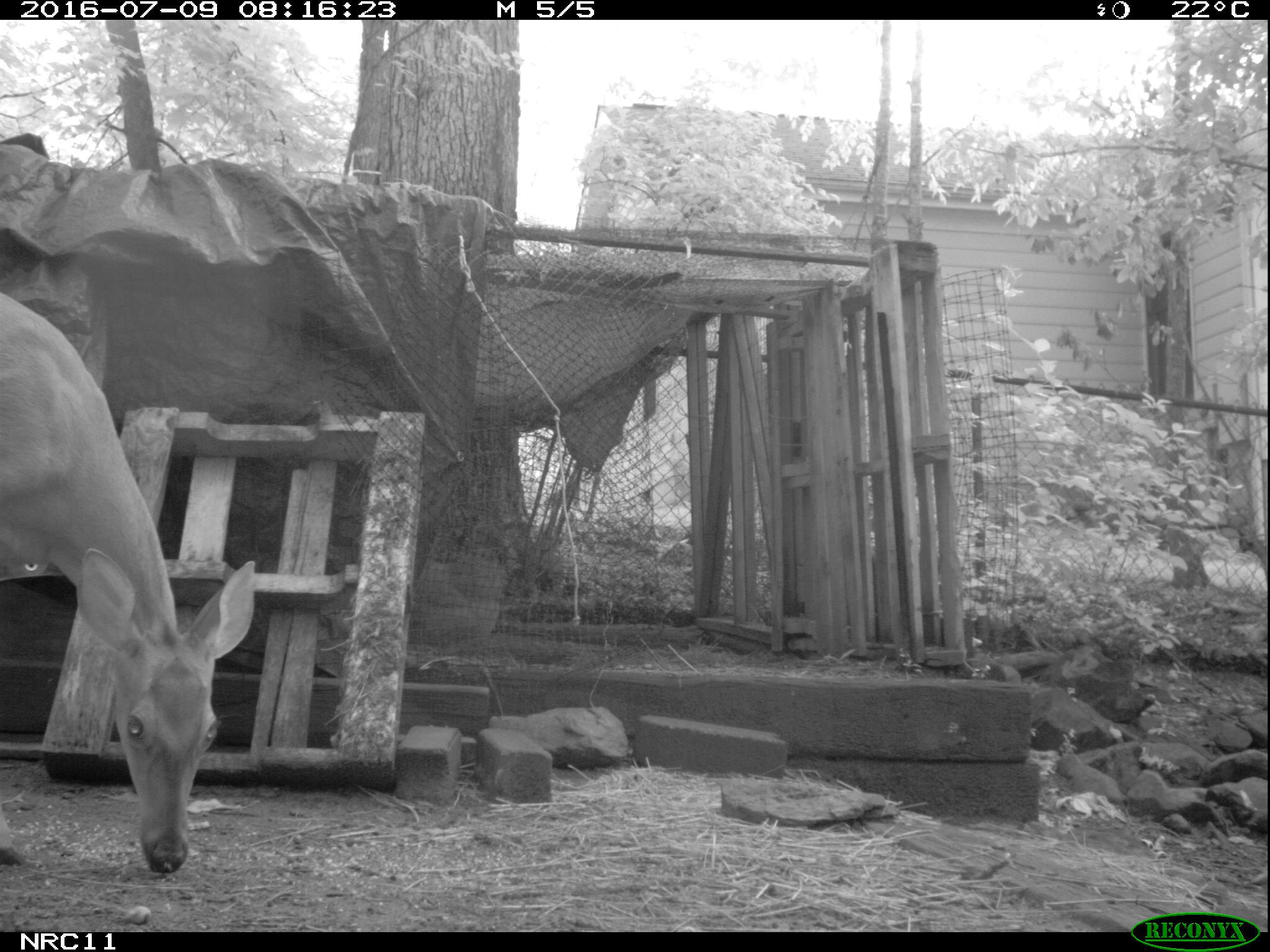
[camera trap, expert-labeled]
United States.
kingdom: Animalia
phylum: Chordata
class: Mammalia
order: Artiodactyla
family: Cervidae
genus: Odocoileus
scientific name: Odocoileus virginianus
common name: white-tailed deer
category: White Tailed Deer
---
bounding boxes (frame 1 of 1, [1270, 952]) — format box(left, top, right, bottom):
White Tailed Deer: box(0, 245, 272, 881)